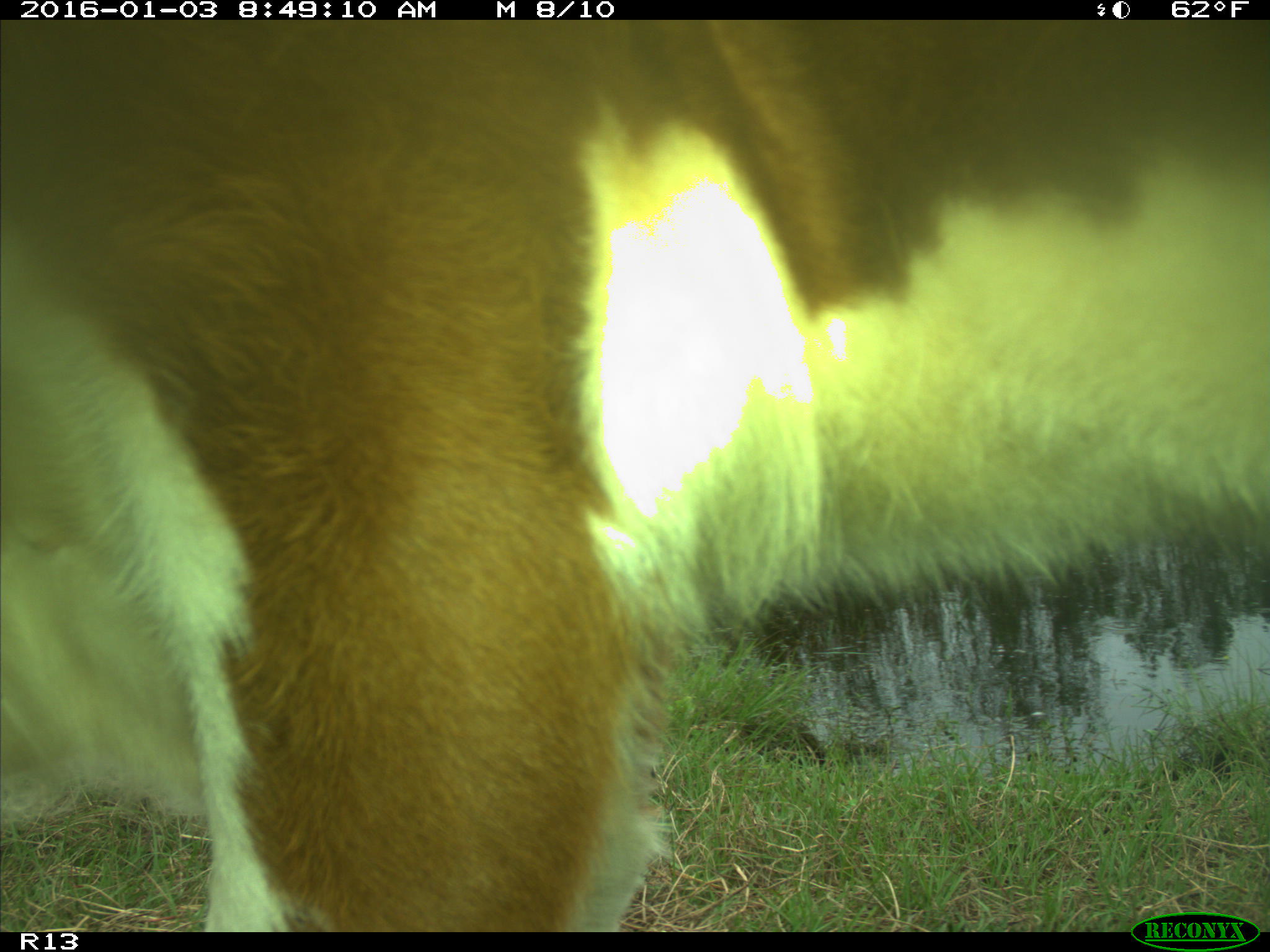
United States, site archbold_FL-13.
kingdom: Animalia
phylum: Chordata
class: Mammalia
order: Artiodactyla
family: Bovidae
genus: Bos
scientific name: Bos taurus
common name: domestic cow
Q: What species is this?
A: Bos taurus (domestic cow).